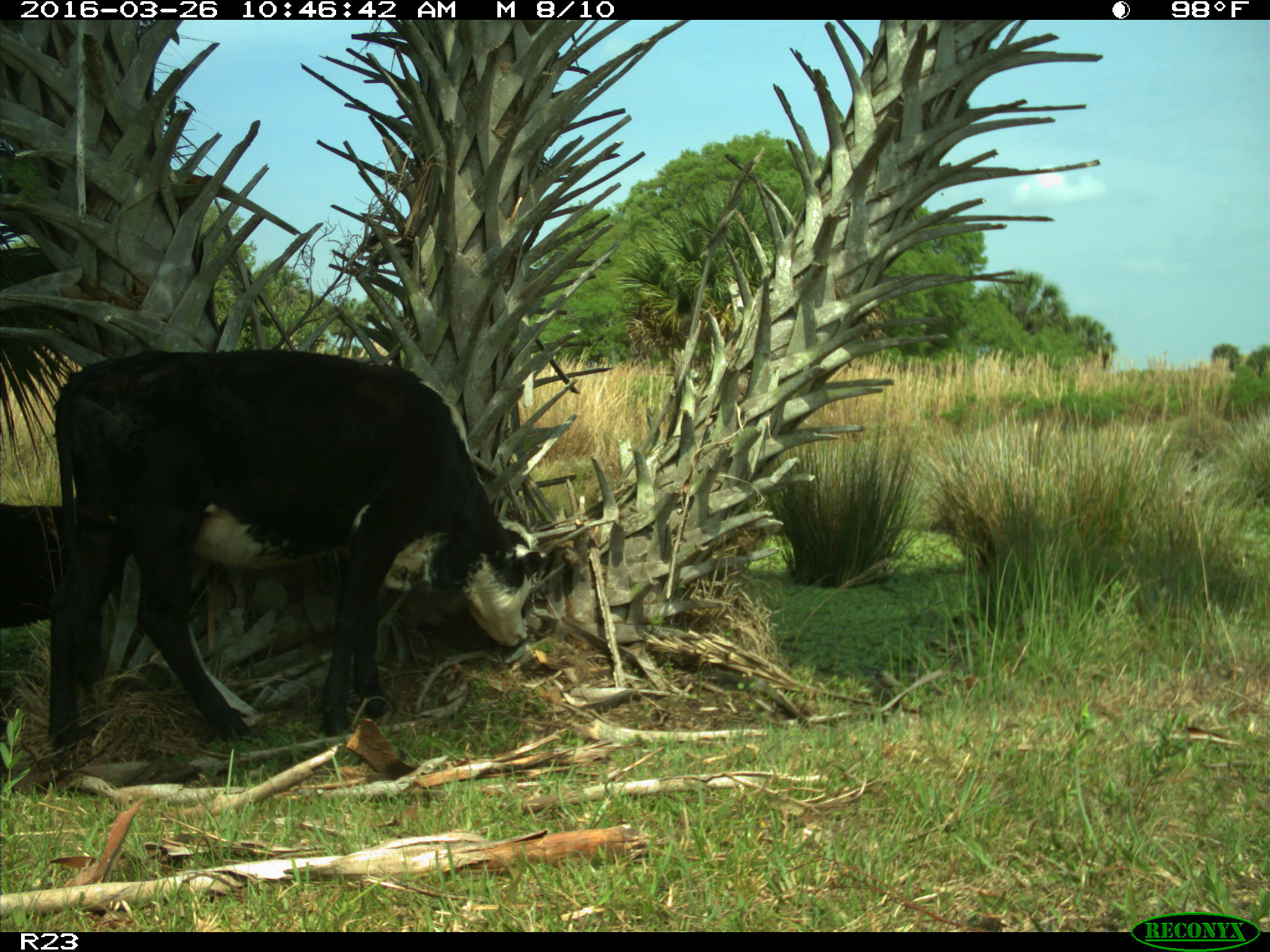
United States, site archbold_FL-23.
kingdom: Animalia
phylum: Chordata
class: Mammalia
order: Artiodactyla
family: Bovidae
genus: Bos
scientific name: Bos taurus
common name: domestic cow